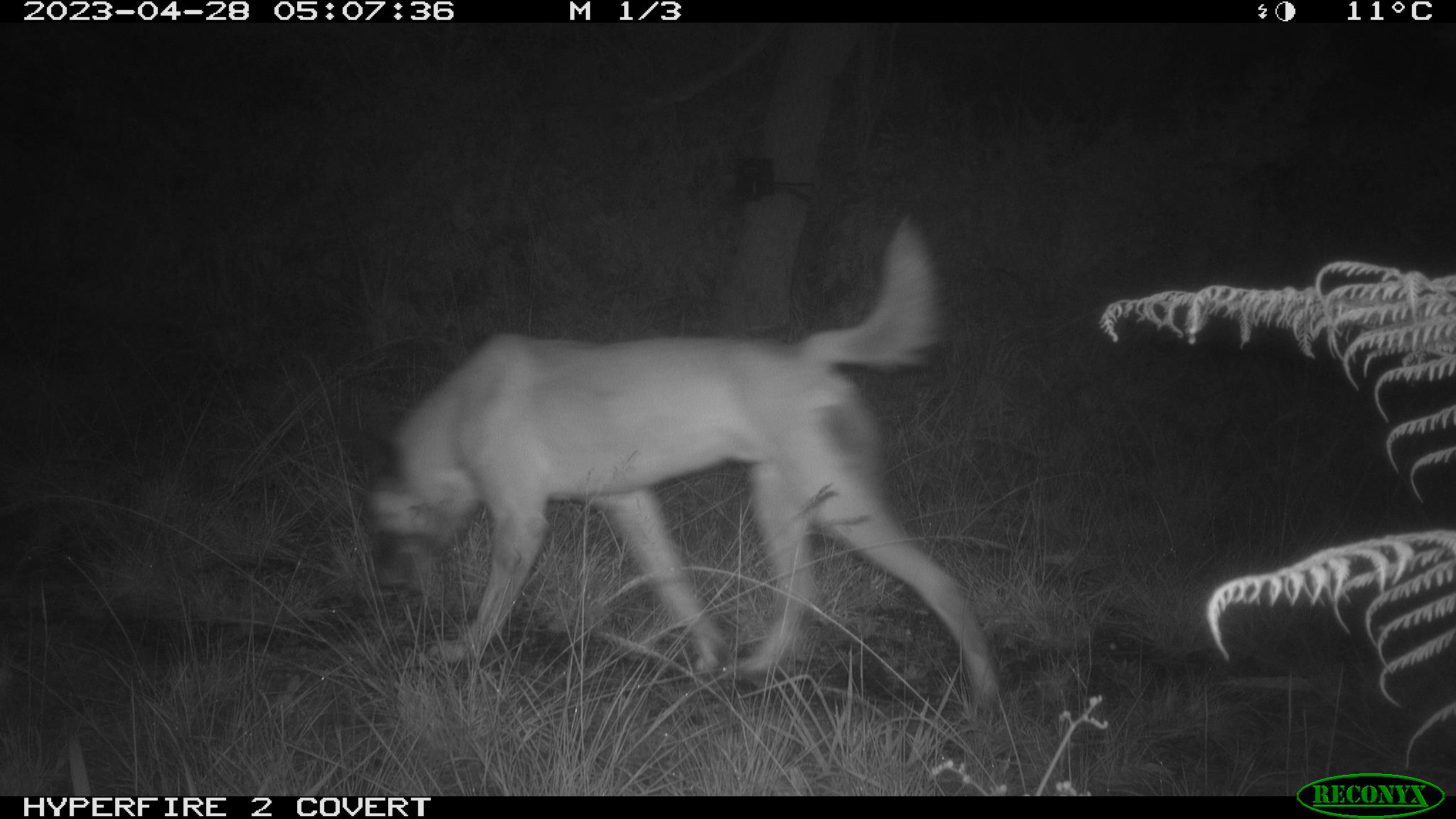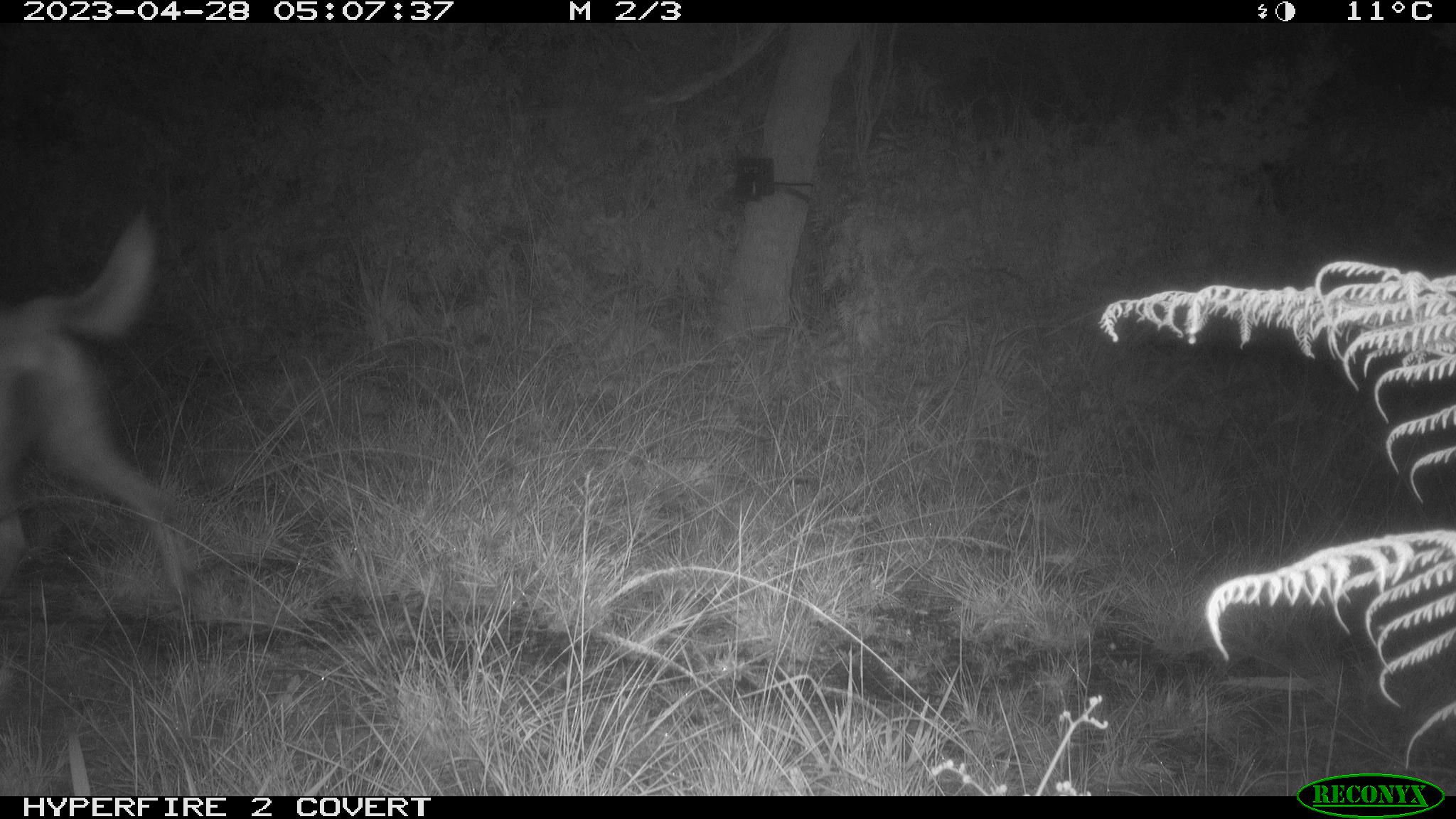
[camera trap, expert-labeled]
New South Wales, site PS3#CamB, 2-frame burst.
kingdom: Animalia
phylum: Chordata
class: Mammalia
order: Carnivora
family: Canidae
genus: Canis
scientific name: Canis familiaris dingo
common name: dingo